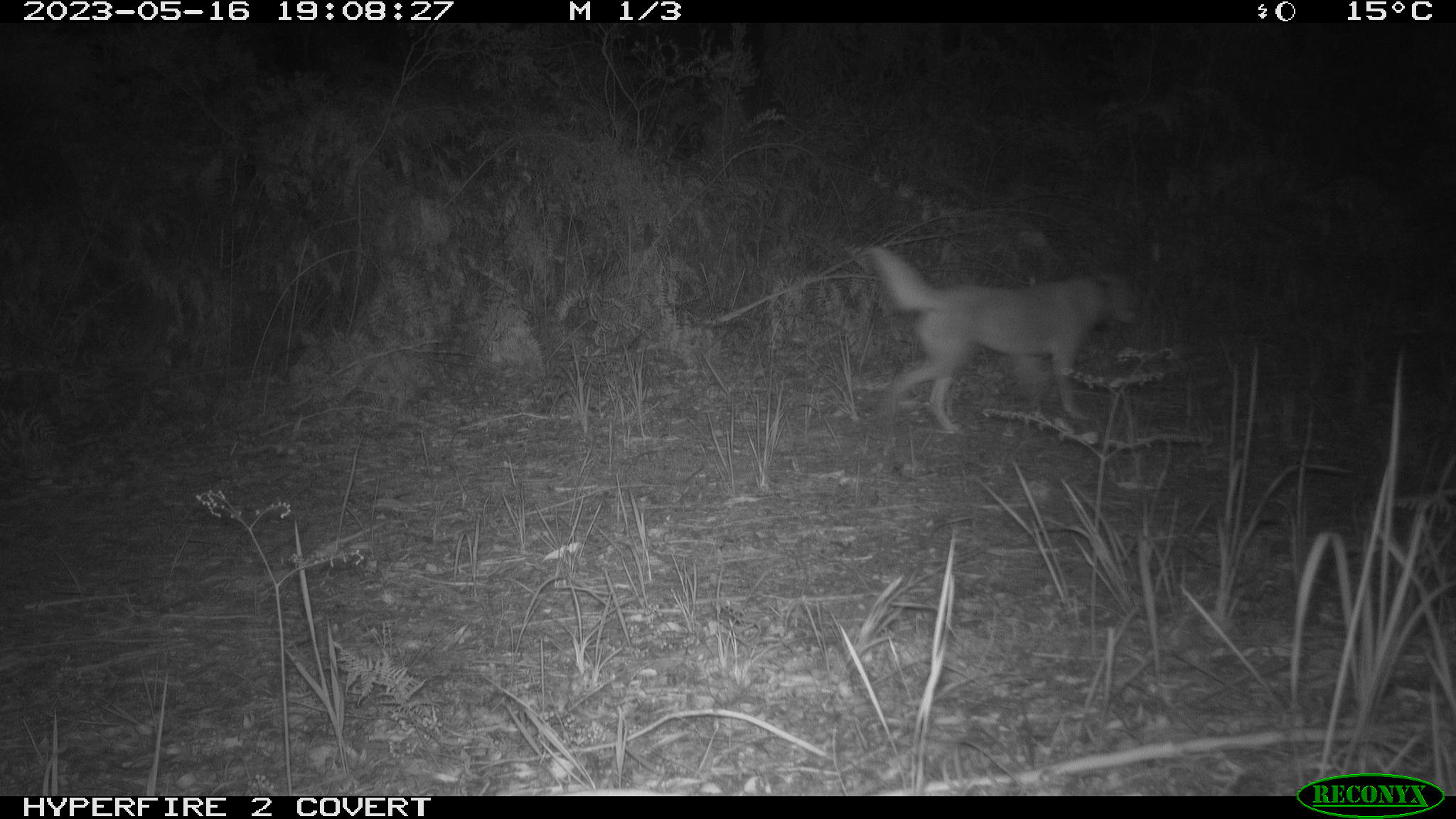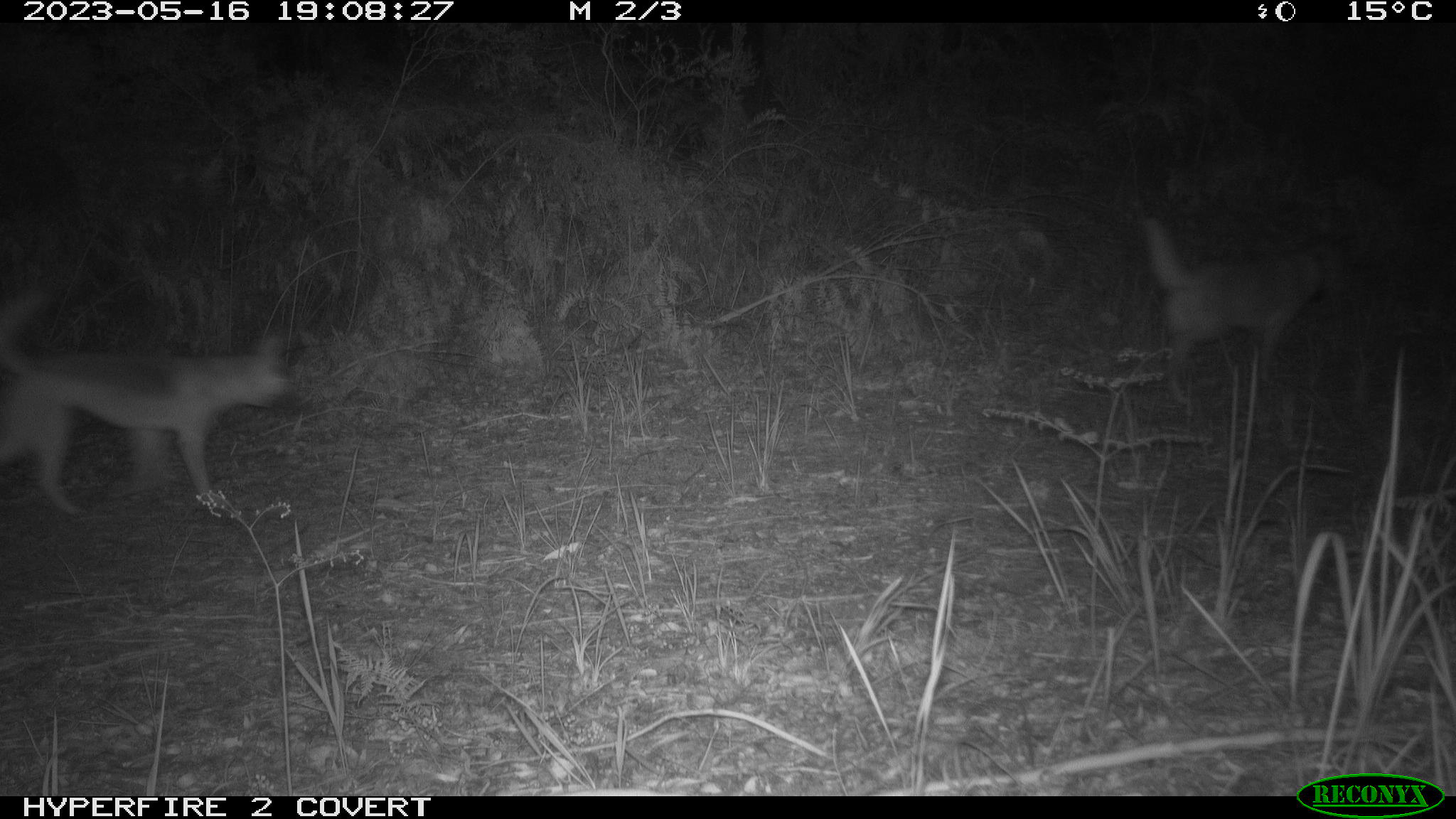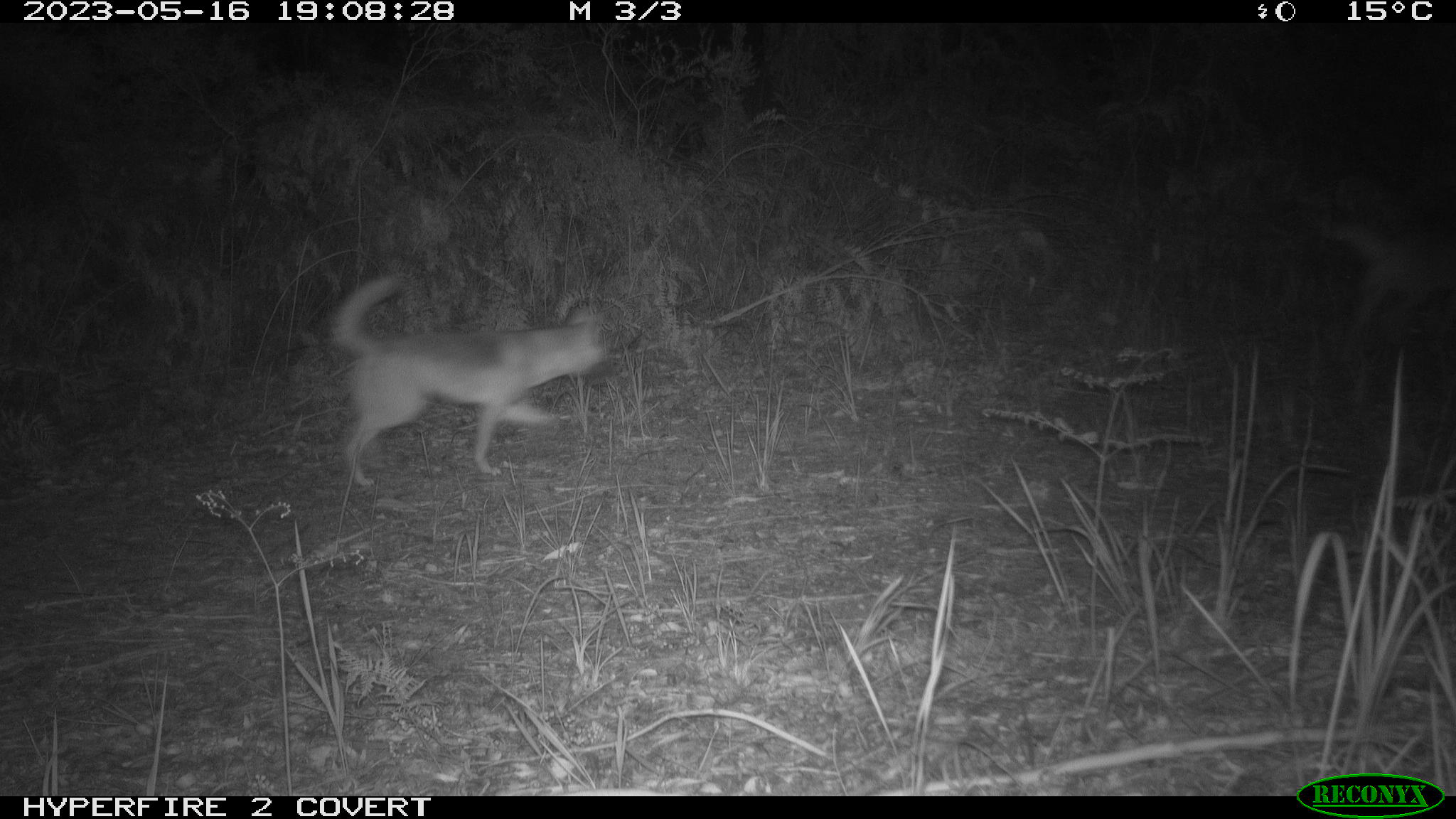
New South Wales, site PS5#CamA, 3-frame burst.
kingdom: Animalia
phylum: Chordata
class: Mammalia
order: Carnivora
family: Canidae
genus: Canis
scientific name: Canis familiaris dingo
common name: dingo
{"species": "dingo (Canis familiaris dingo)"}